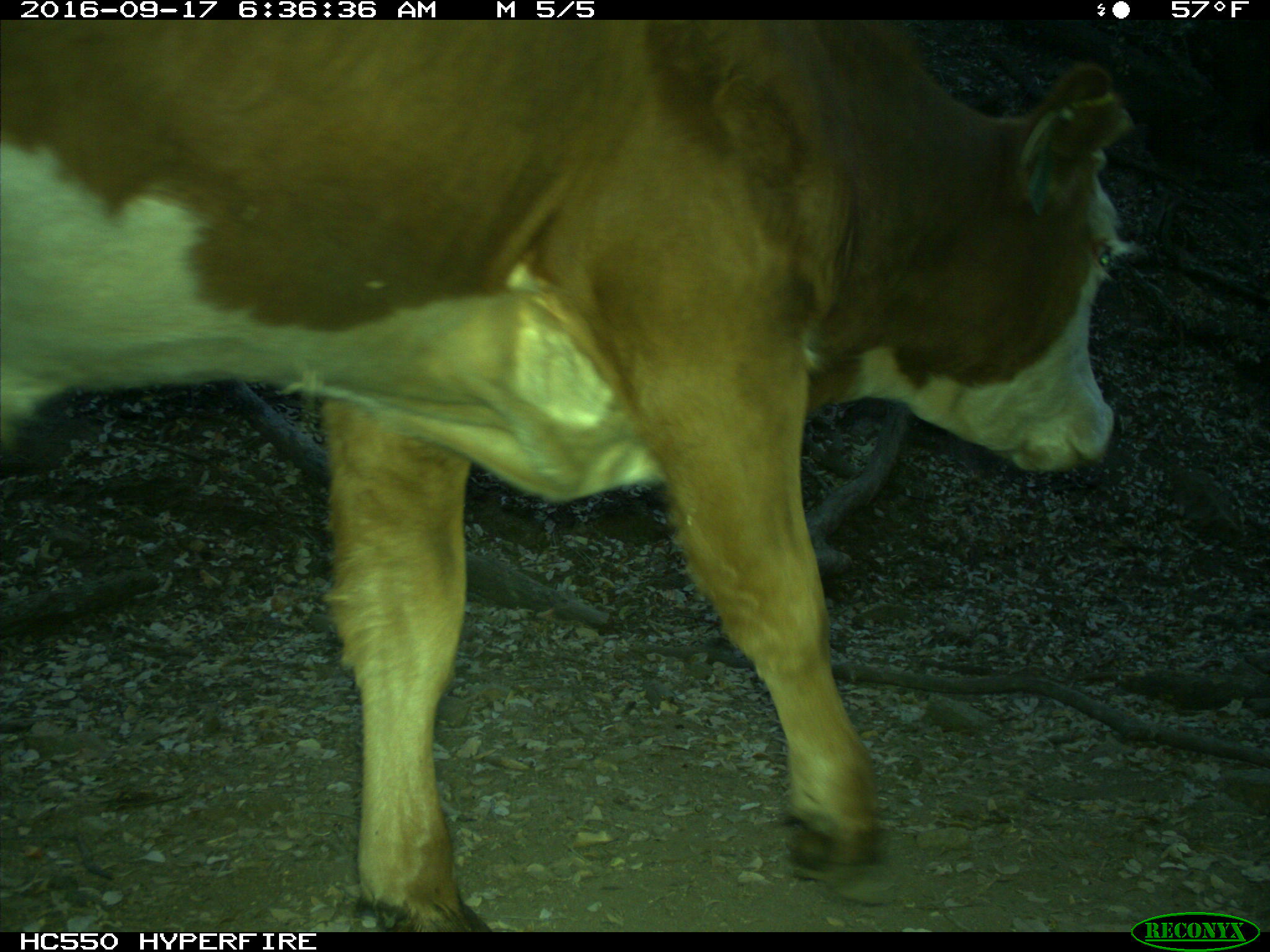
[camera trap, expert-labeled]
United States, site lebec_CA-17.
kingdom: Animalia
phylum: Chordata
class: Mammalia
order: Artiodactyla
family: Bovidae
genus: Bos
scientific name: Bos taurus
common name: domestic cow